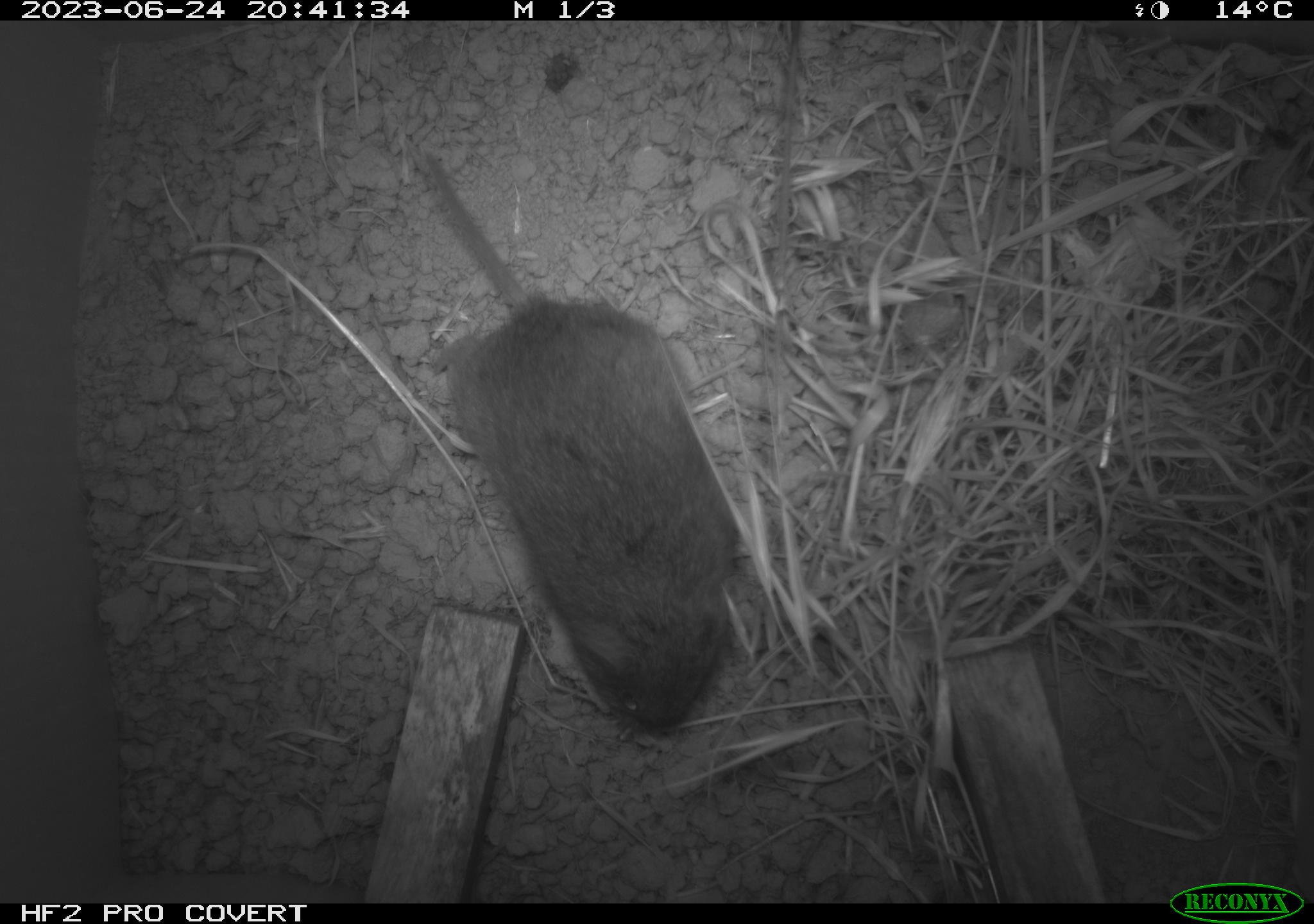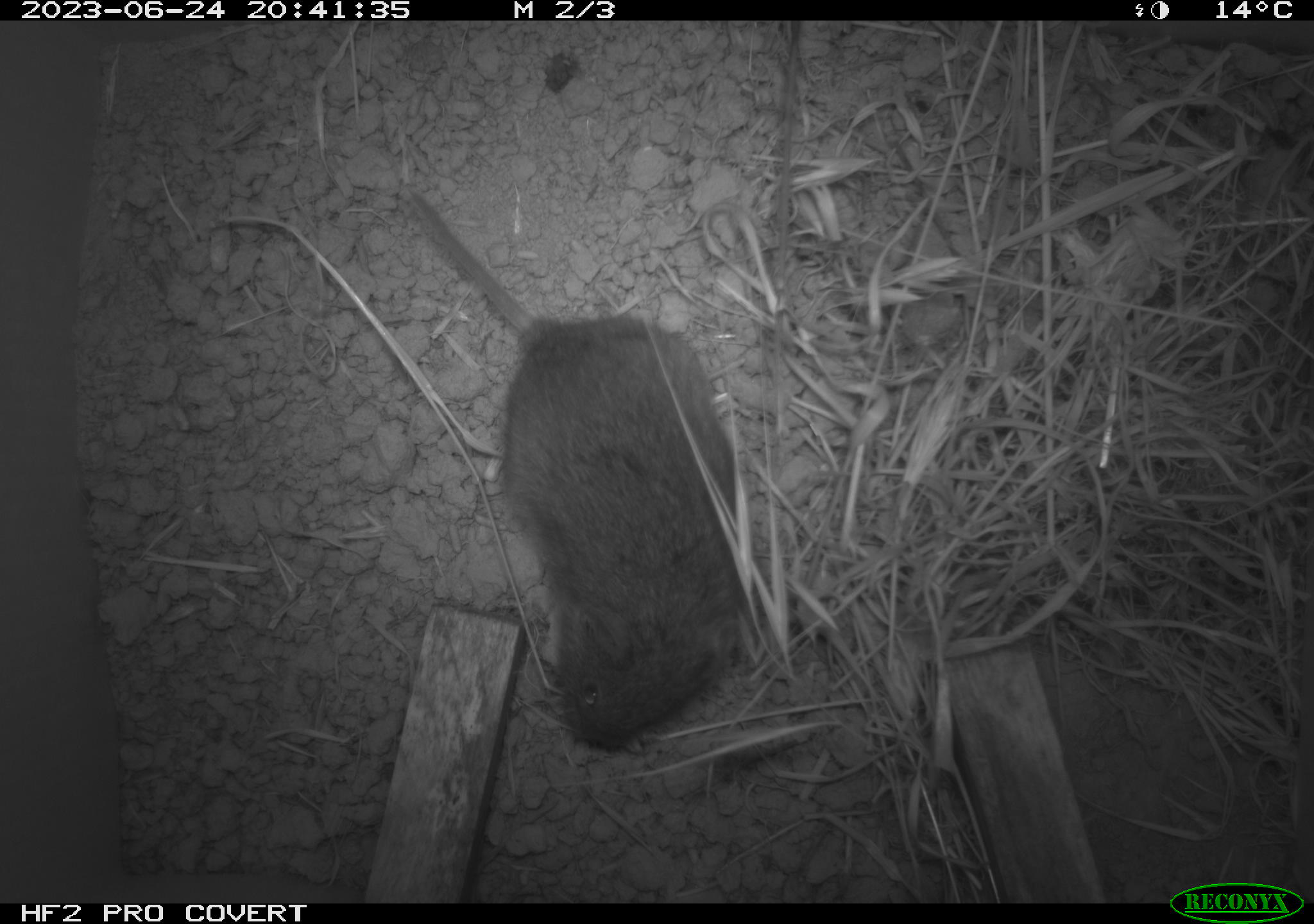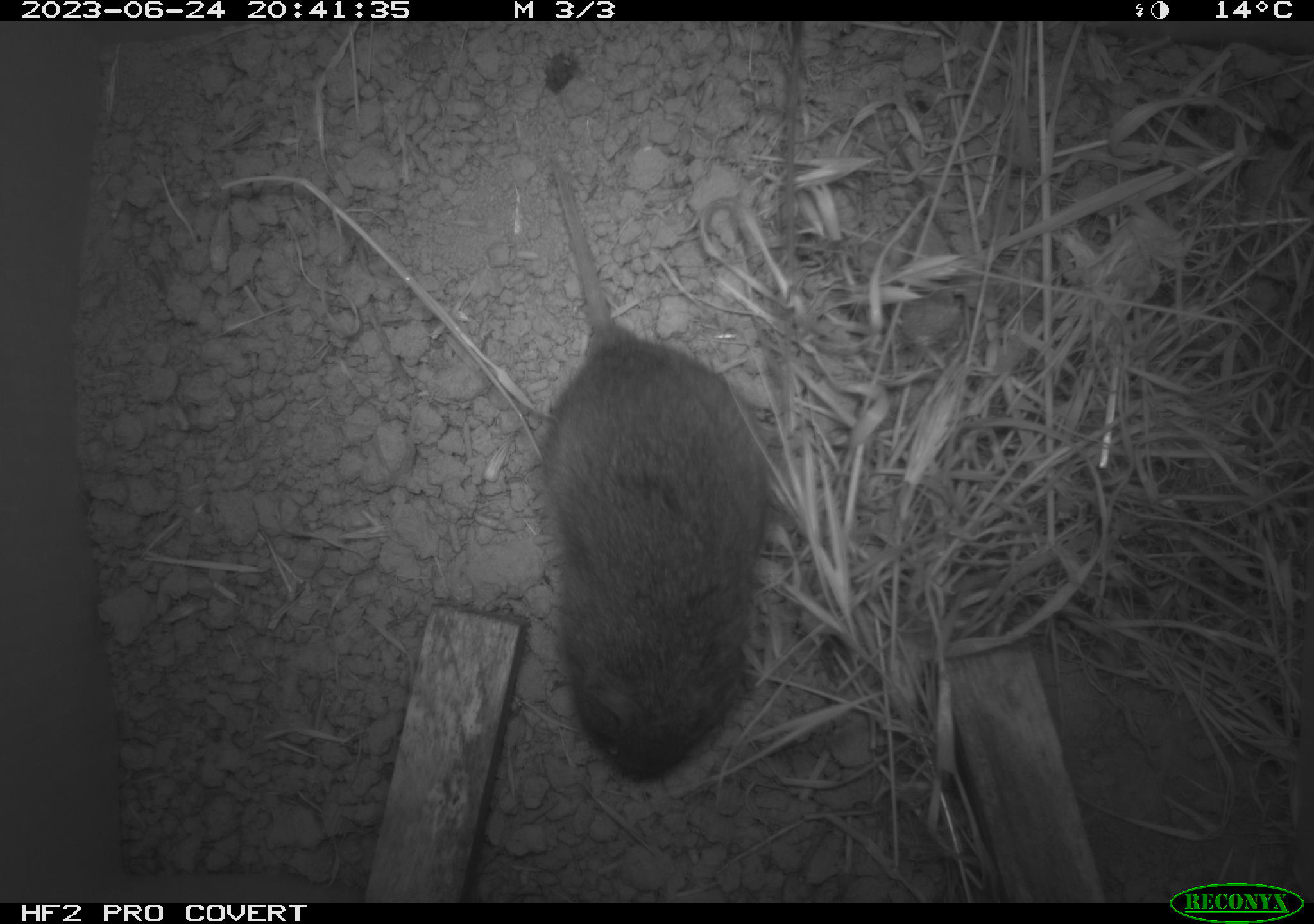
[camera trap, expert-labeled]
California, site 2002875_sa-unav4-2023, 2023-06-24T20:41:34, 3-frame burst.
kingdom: Animalia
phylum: Chordata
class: Mammalia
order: Rodentia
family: Cricetidae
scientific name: Arvicolinae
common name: voles, lemmings, and muskrats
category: arvicolinae subfamily